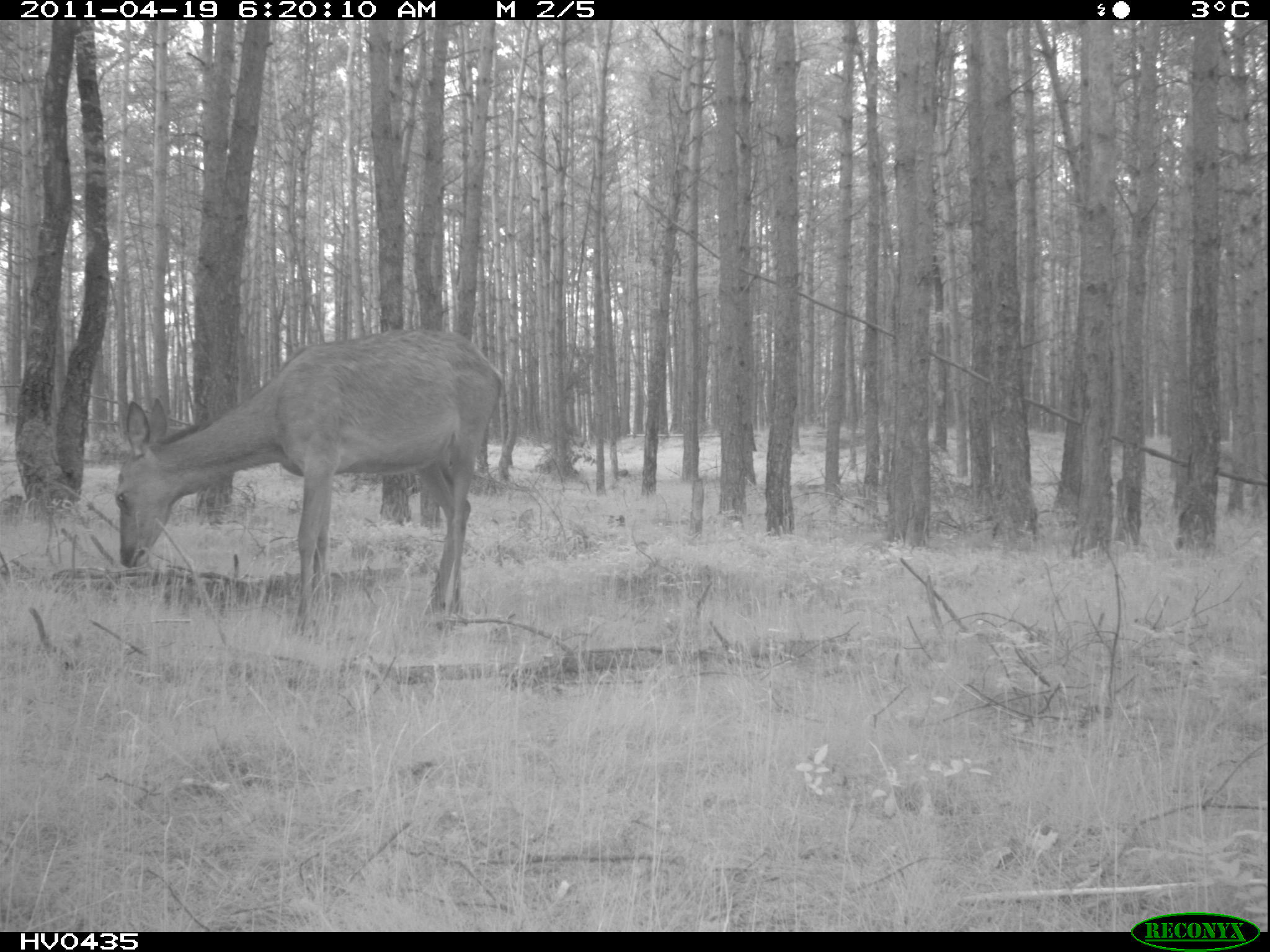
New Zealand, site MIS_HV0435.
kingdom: Animalia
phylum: Chordata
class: Mammalia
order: Artiodactyla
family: Cervidae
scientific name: Cervidae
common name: deer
Deer (Cervidae).